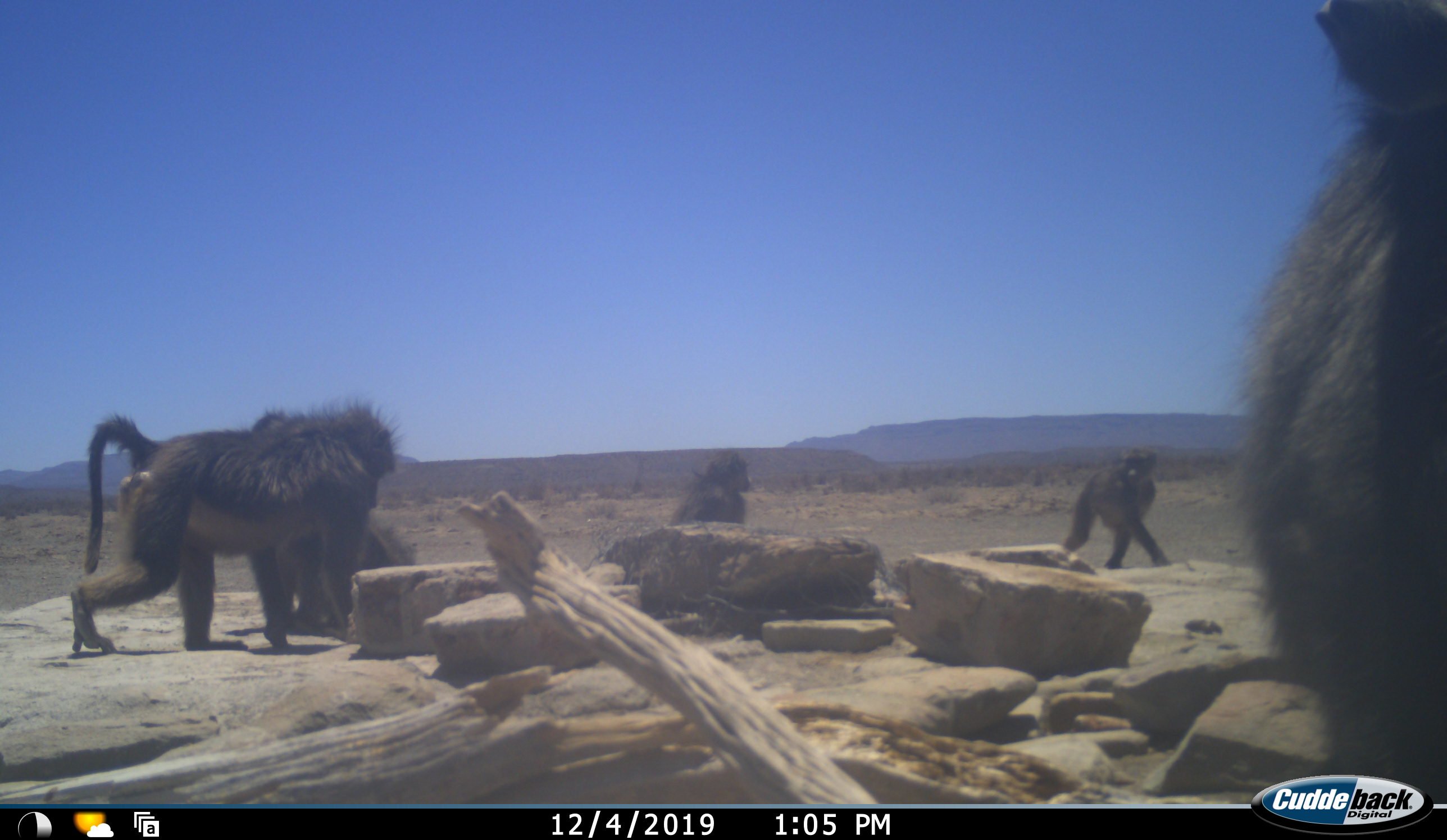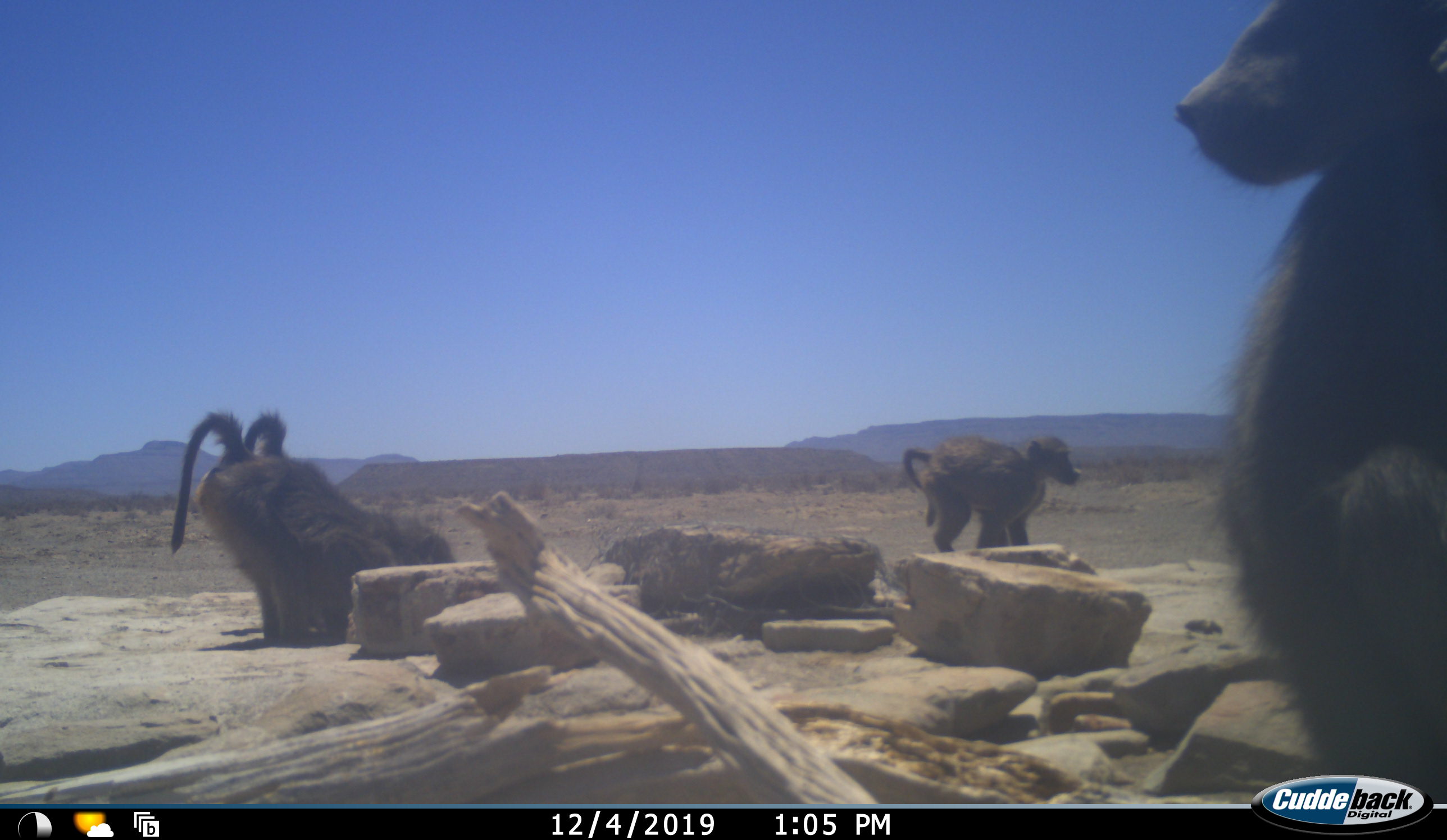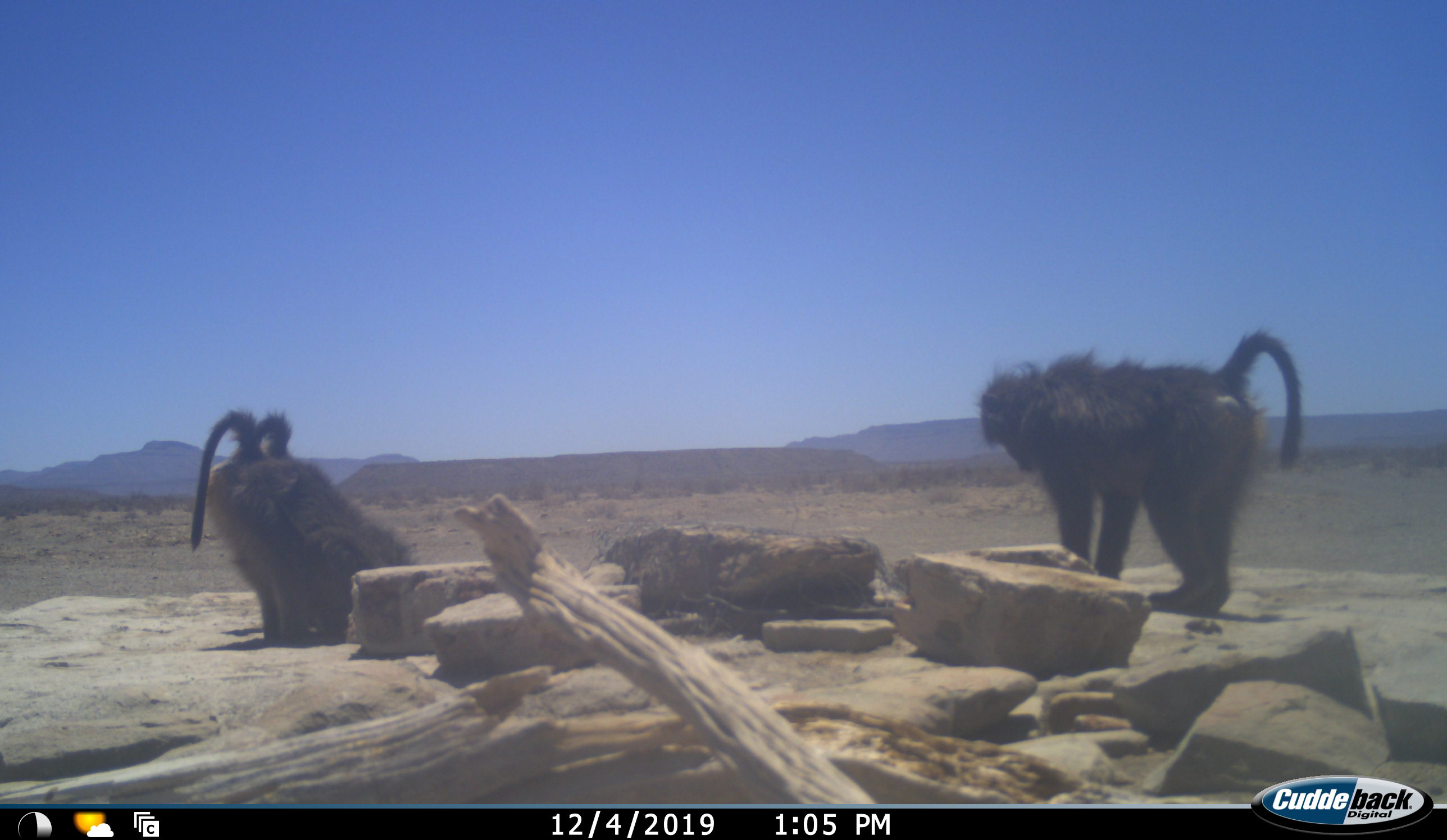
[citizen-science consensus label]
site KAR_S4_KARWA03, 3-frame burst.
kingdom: Animalia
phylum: Chordata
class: Mammalia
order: Primates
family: Cercopithecidae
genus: Papio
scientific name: Papio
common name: baboon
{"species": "baboon (Papio)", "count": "5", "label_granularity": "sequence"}